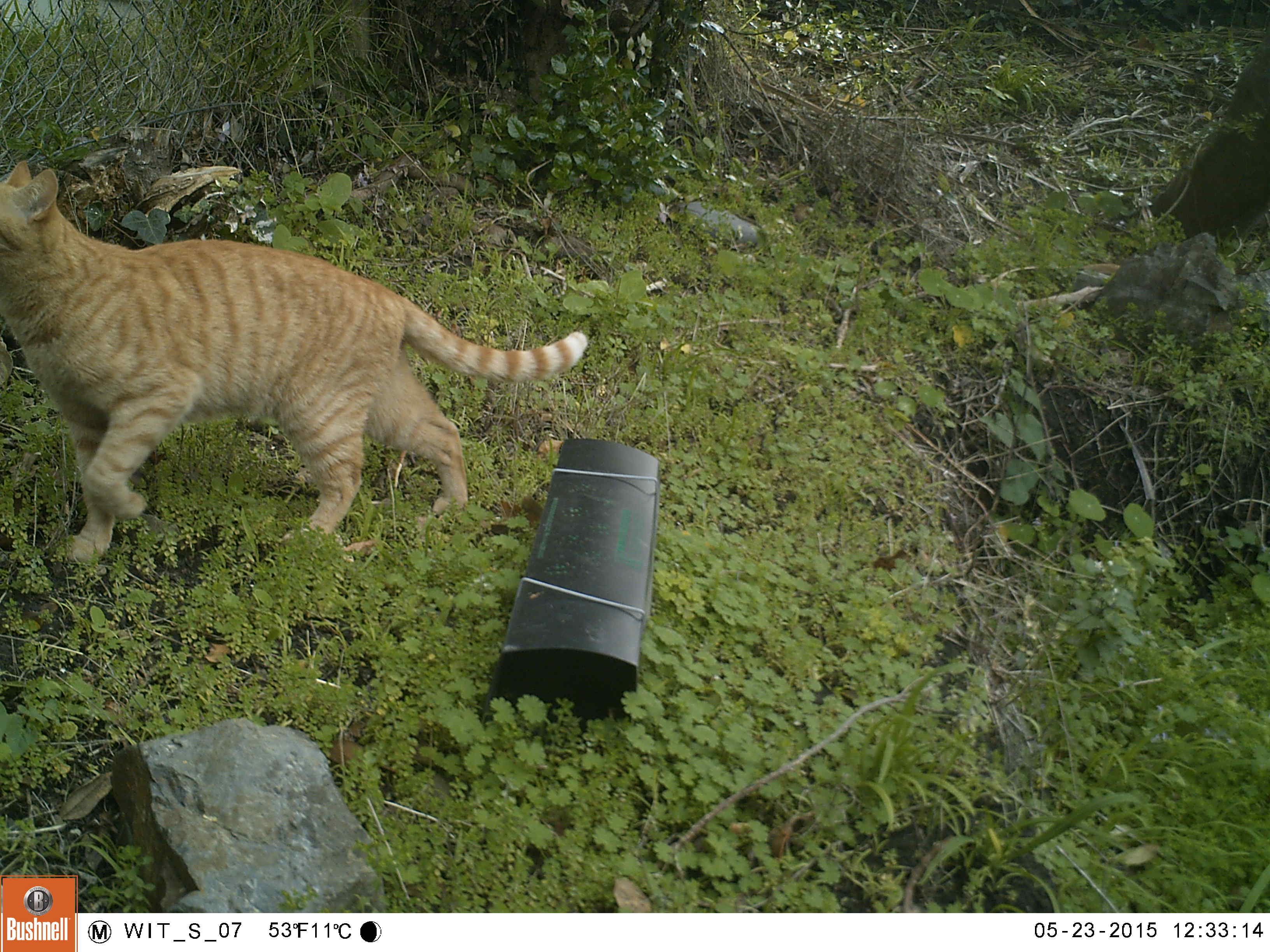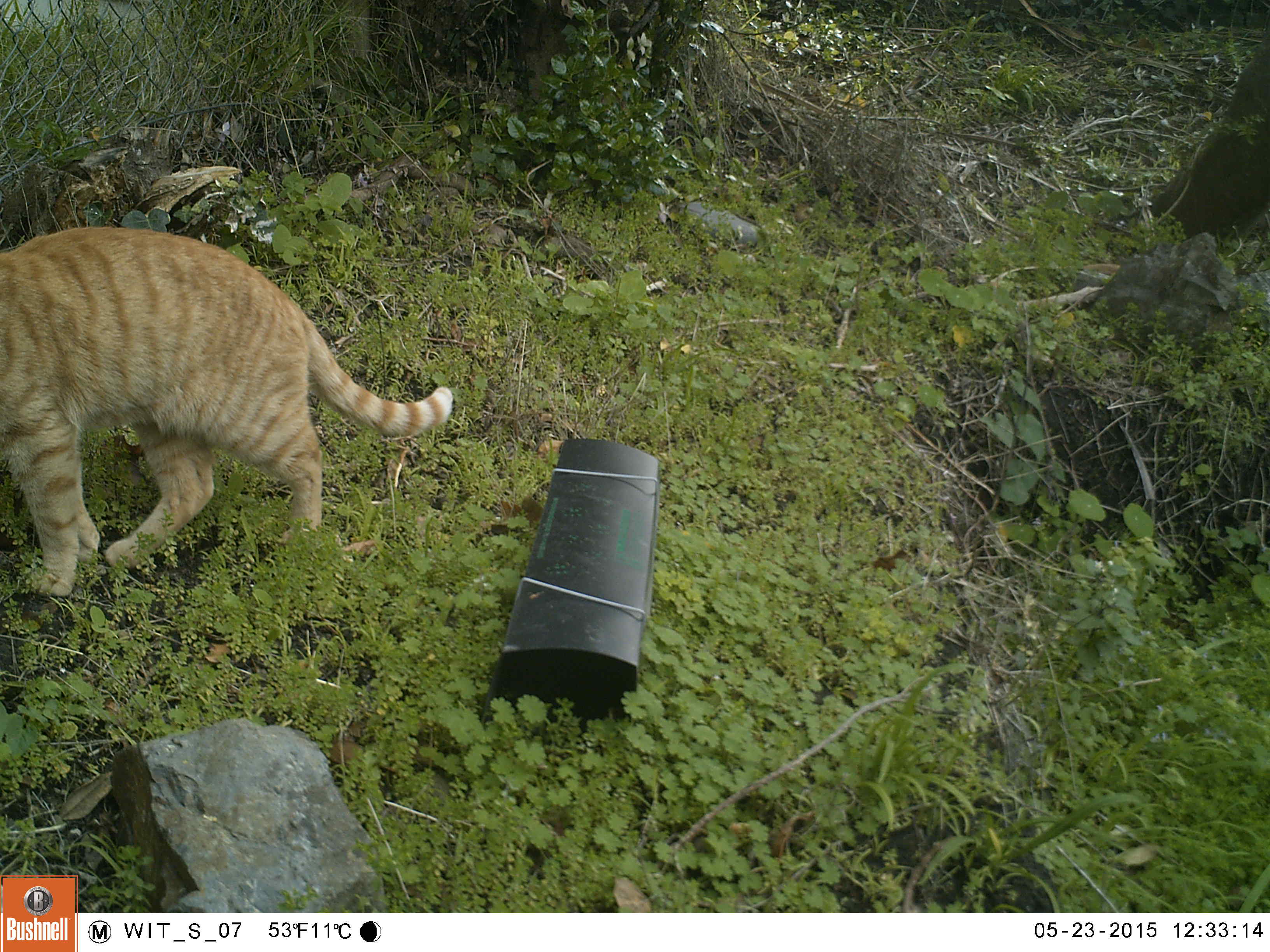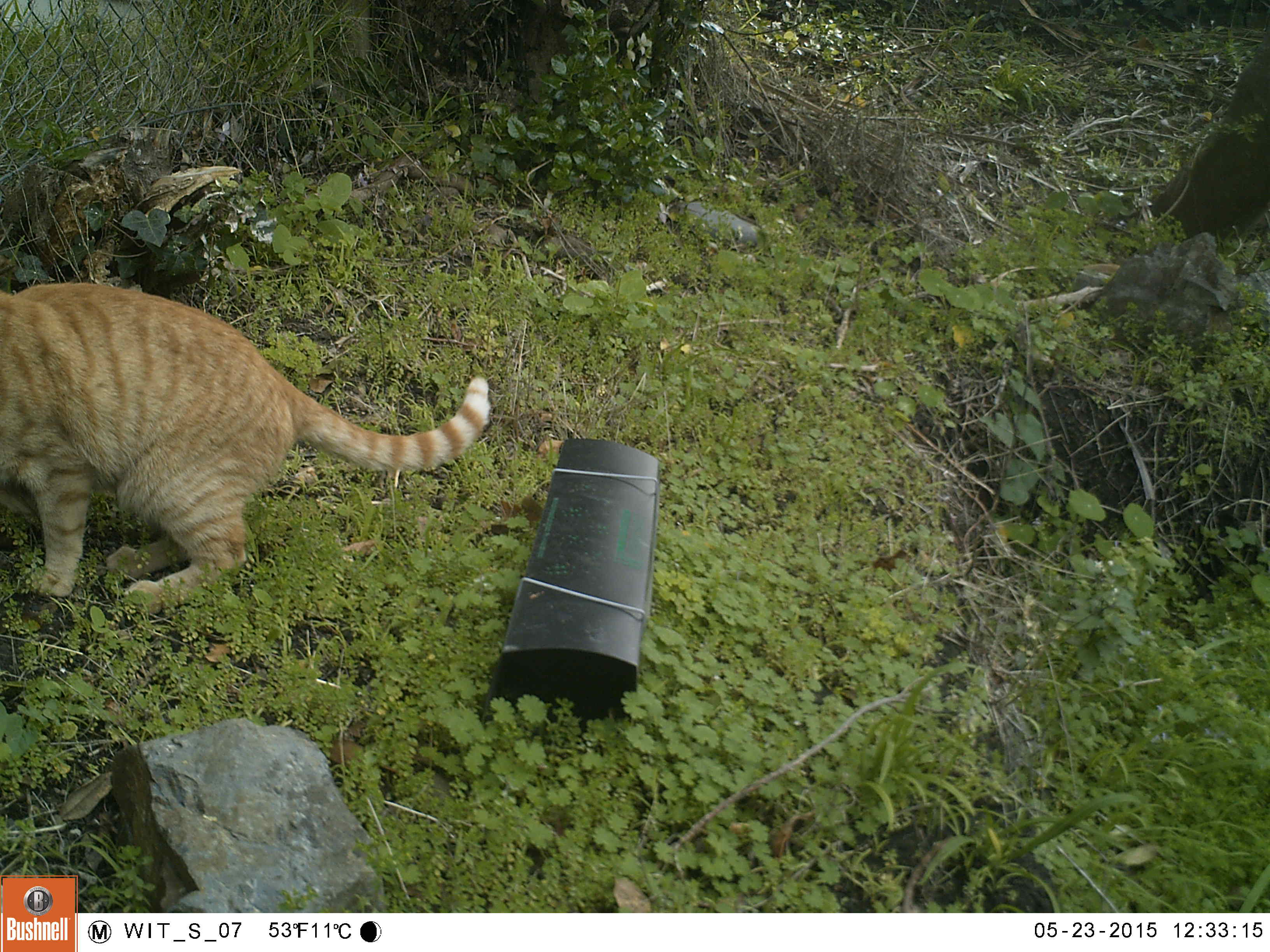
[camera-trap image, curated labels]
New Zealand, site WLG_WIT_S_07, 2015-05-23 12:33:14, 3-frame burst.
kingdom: Animalia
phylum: Chordata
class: Mammalia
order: Carnivora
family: Felidae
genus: Felis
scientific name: Felis catus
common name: domestic cat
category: cat